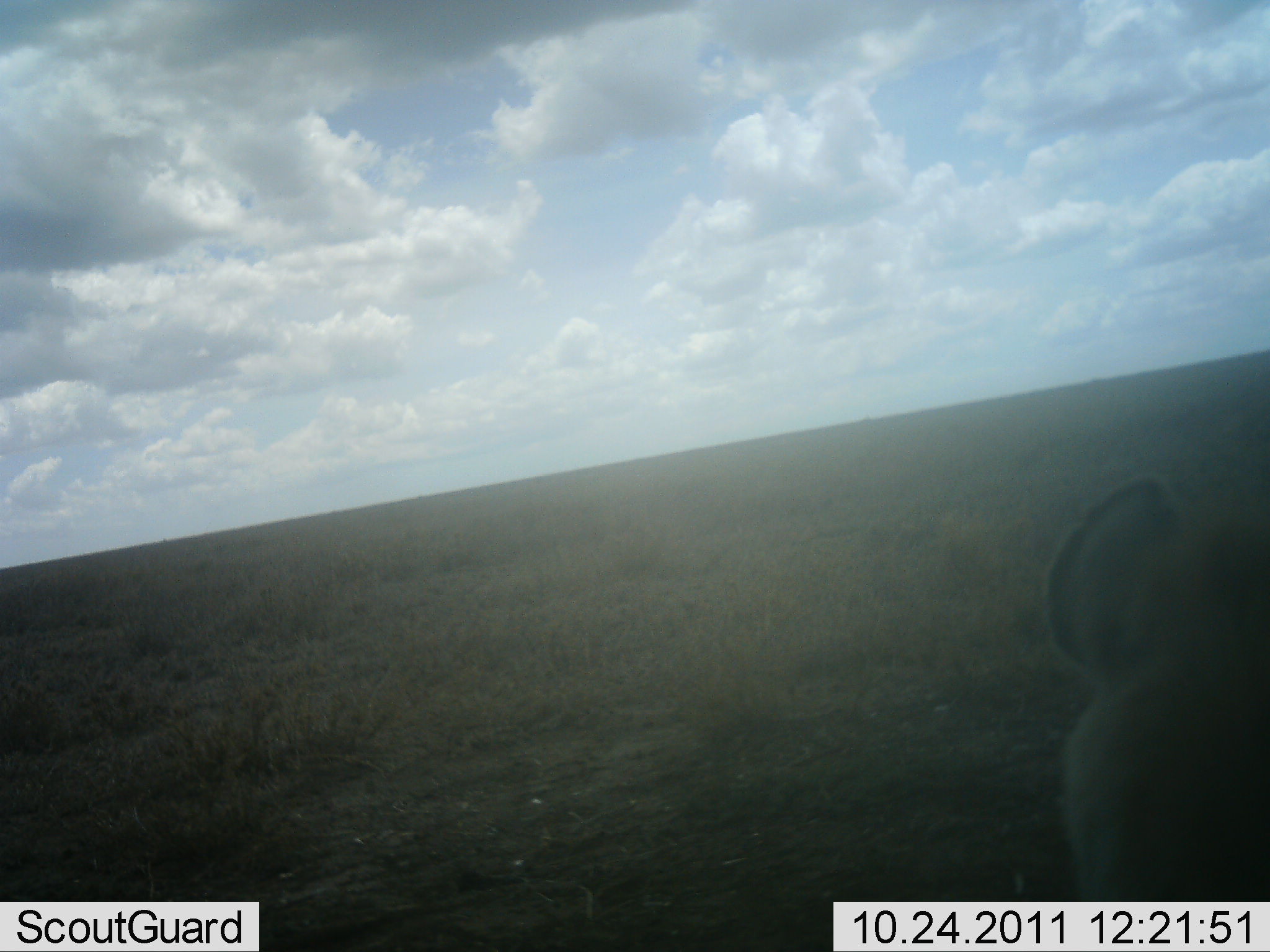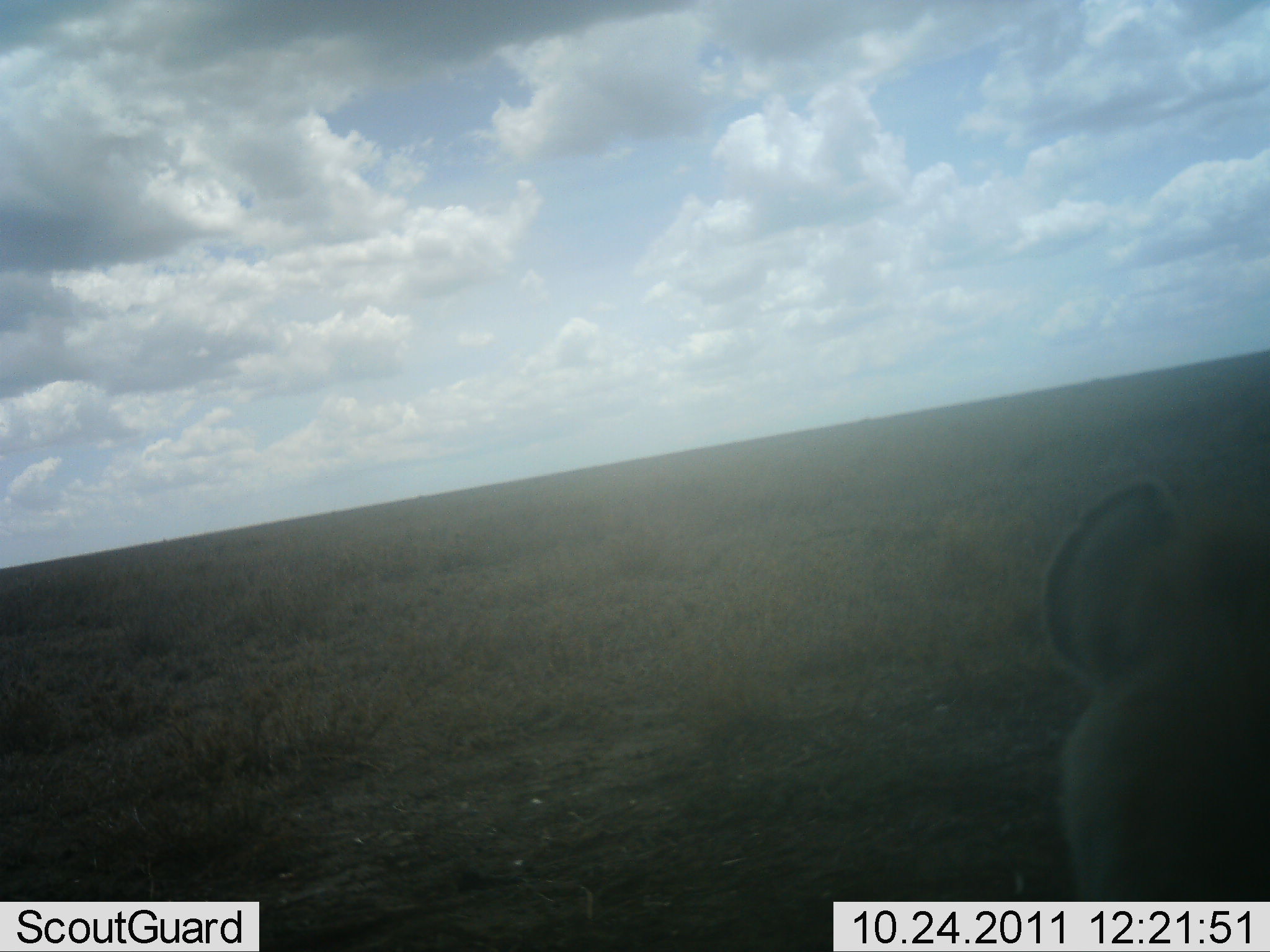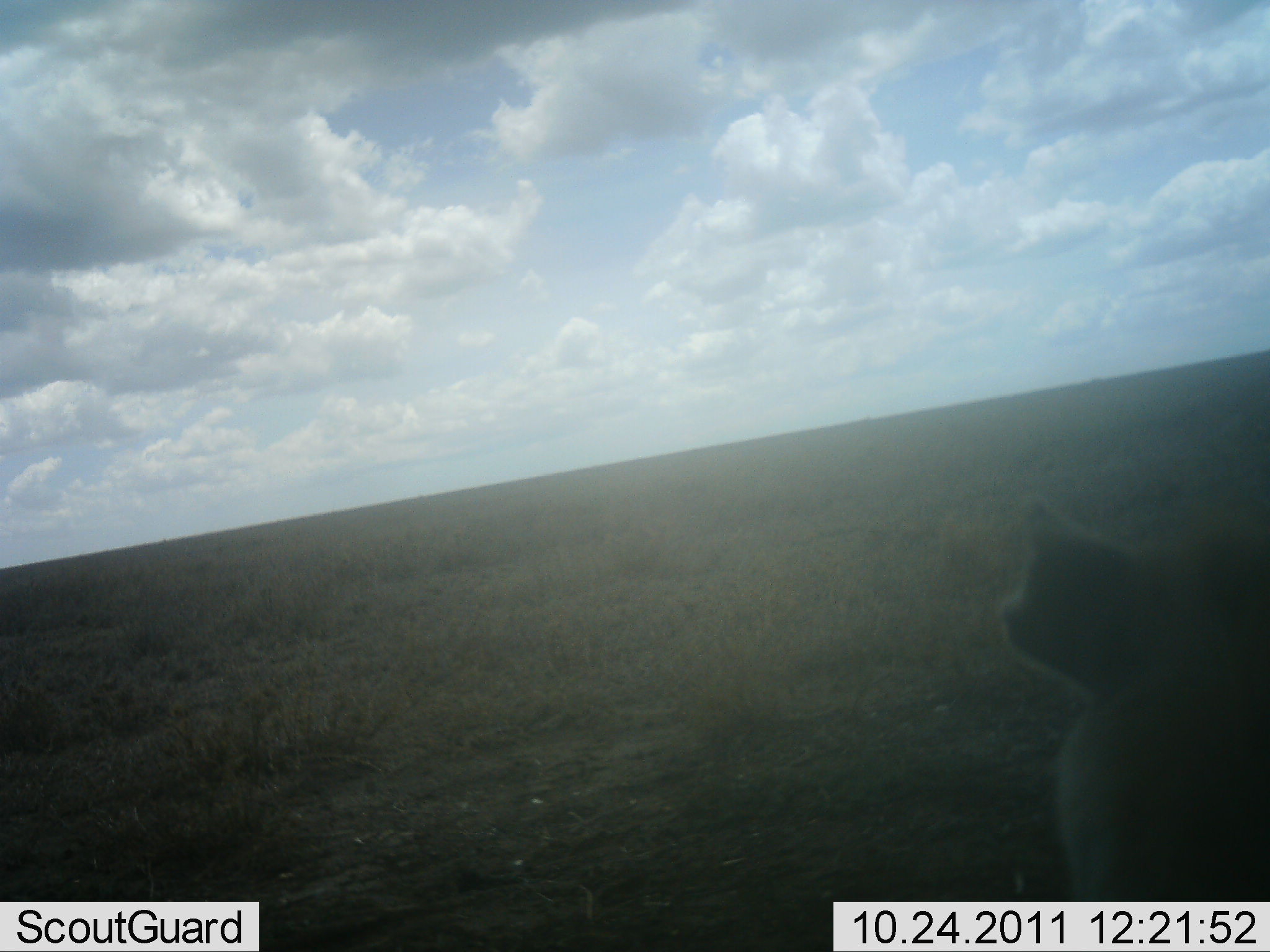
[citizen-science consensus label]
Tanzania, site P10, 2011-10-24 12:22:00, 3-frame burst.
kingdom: Animalia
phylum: Chordata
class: Mammalia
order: Carnivora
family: Felidae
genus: Panthera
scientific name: Panthera leo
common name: lion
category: lionfemale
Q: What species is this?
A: Lionfemale (lion) (Panthera leo).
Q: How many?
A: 1.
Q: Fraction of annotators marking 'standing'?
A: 29%.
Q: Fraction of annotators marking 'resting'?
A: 71%.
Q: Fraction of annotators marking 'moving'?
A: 0%.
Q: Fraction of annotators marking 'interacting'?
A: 0%.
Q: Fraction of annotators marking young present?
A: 0%.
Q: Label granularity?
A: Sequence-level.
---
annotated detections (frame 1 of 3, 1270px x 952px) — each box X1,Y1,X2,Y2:
animal: 1041,465,1270,902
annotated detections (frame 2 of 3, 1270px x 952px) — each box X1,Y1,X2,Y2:
animal: 1036,473,1270,902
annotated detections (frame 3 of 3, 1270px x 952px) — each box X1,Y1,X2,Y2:
animal: 994,489,1268,901